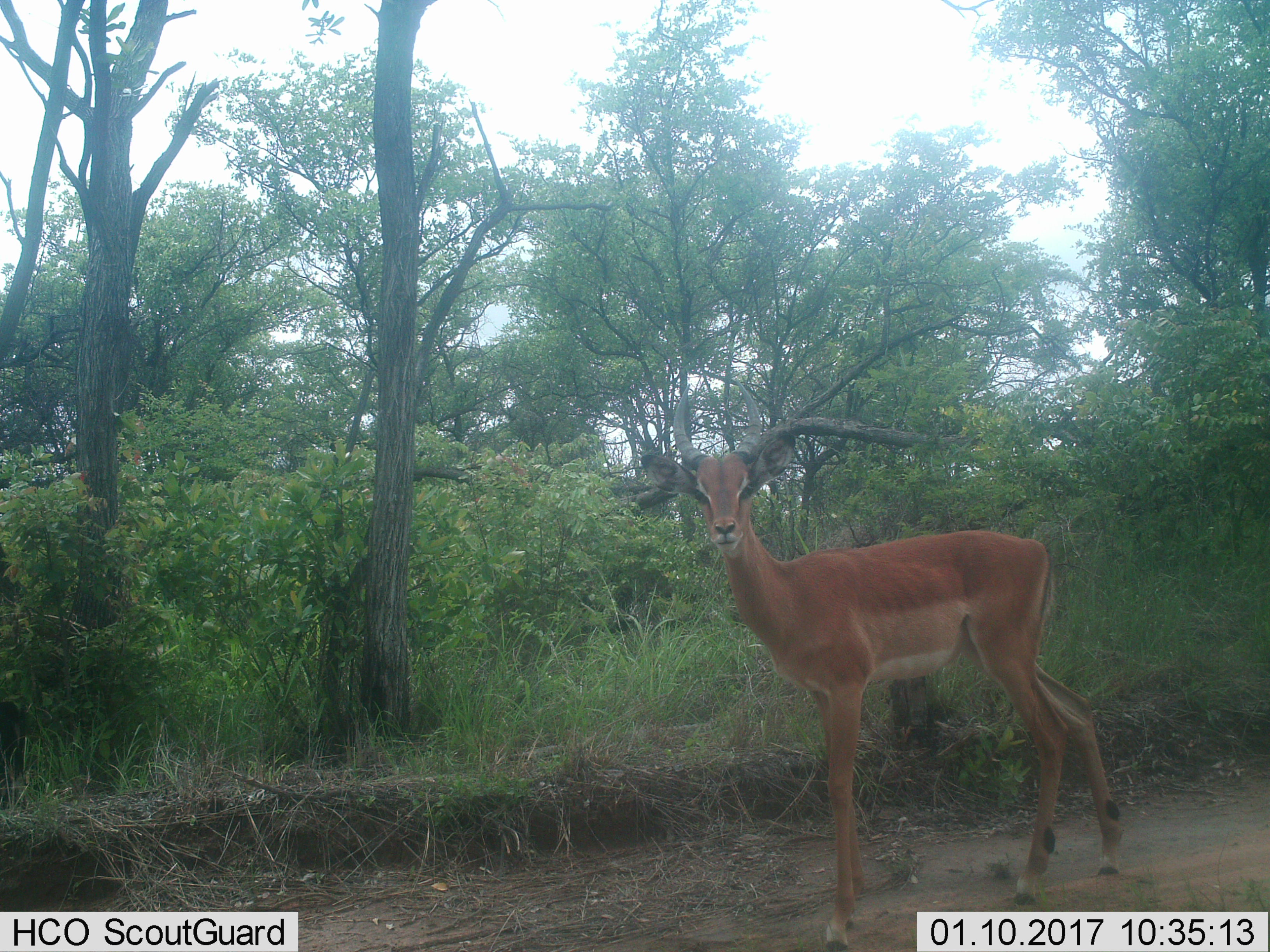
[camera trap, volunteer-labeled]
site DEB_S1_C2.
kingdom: Animalia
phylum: Chordata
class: Mammalia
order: Artiodactyla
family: Bovidae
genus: Aepyceros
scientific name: Aepyceros melampus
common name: impala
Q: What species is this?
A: Impala (Aepyceros melampus).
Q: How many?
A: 1.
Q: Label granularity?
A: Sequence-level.